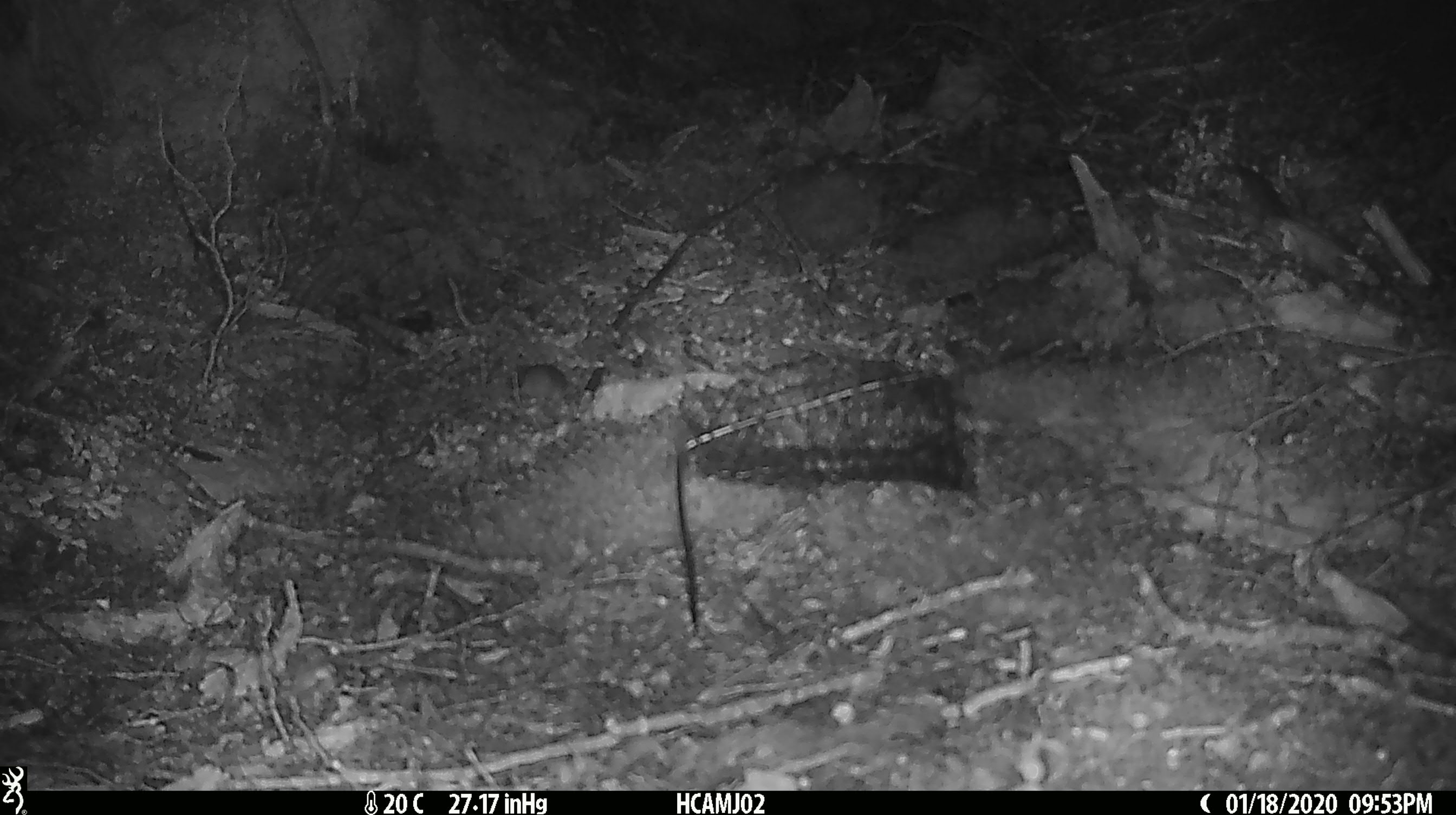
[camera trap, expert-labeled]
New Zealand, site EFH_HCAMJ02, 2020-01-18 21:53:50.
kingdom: Animalia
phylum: Chordata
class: Mammalia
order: Rodentia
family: Muridae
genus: Mus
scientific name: Mus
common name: mouse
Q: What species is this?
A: Mouse (Mus).